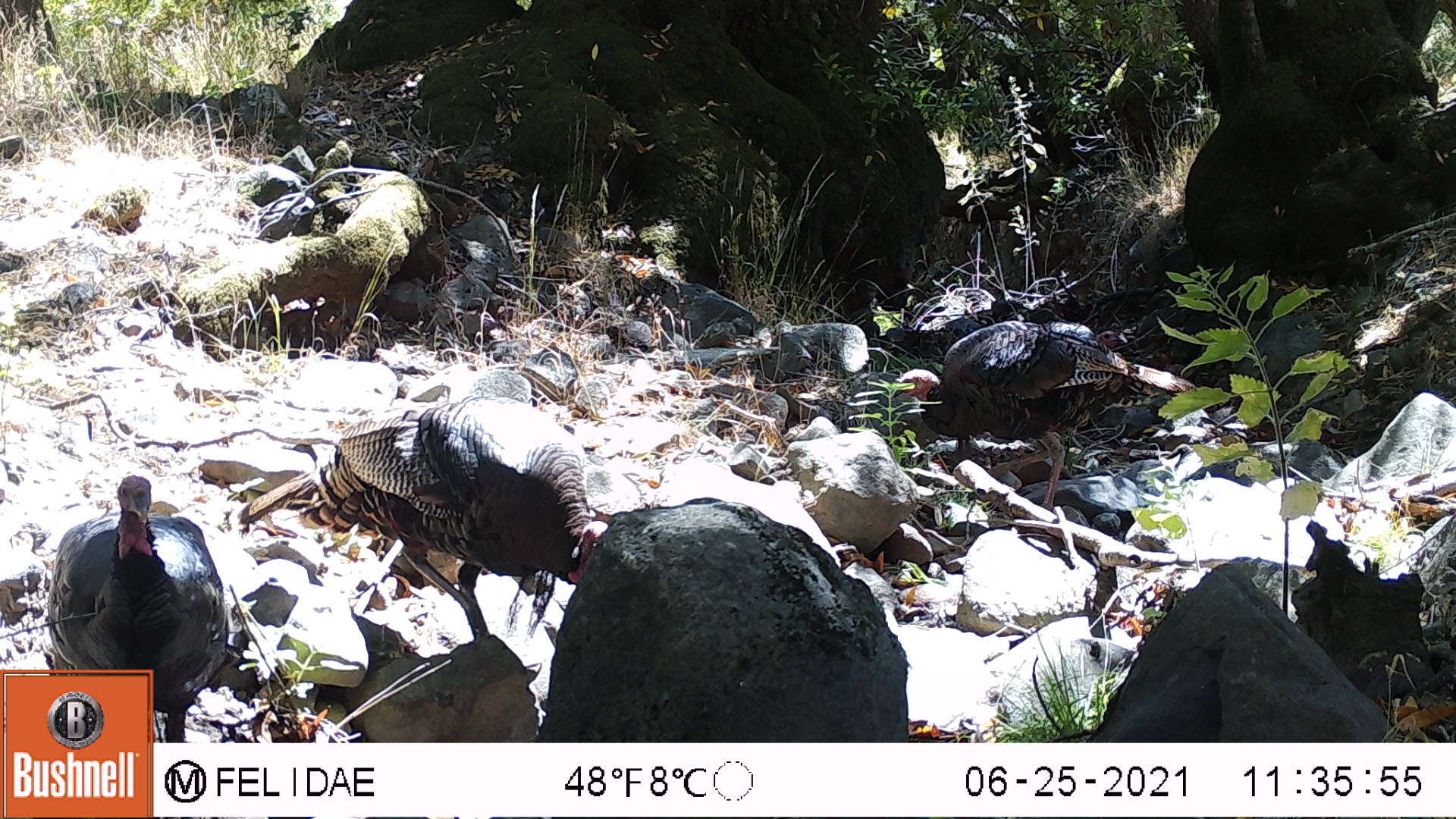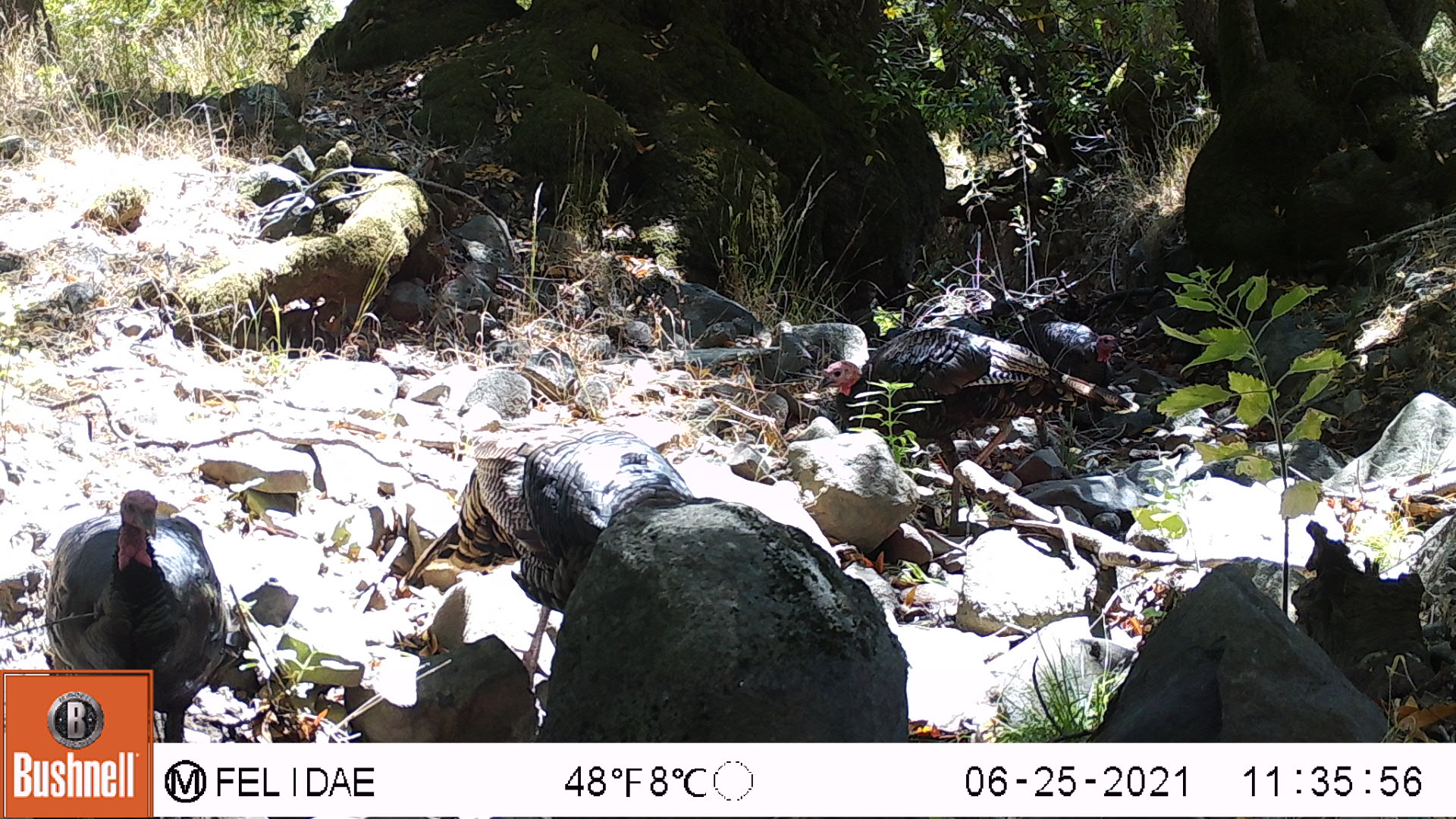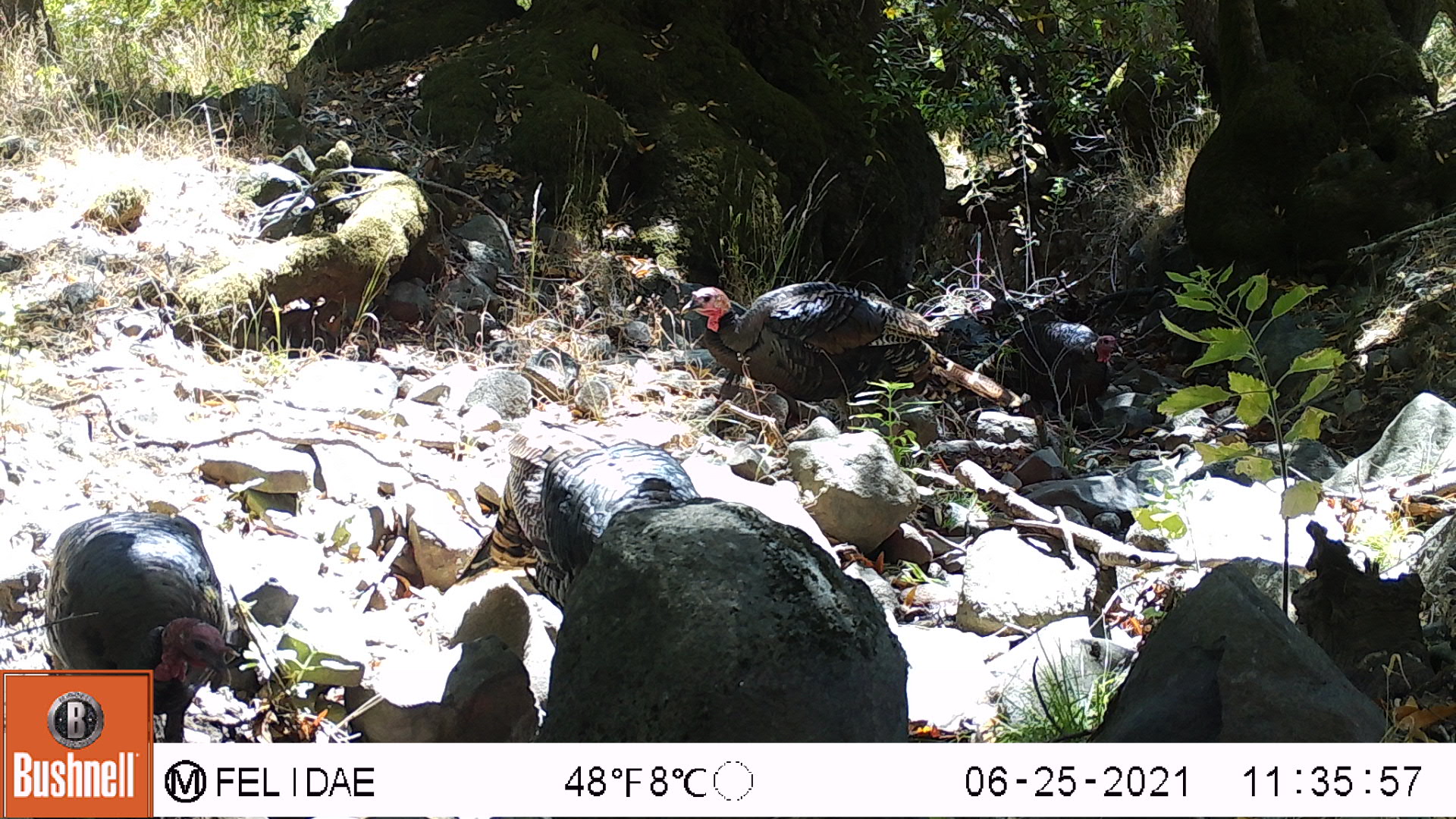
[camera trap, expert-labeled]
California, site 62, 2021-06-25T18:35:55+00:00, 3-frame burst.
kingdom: Animalia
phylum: Chordata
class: Aves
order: Galliformes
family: Phasianidae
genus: Meleagris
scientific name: Meleagris gallopavo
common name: turkey